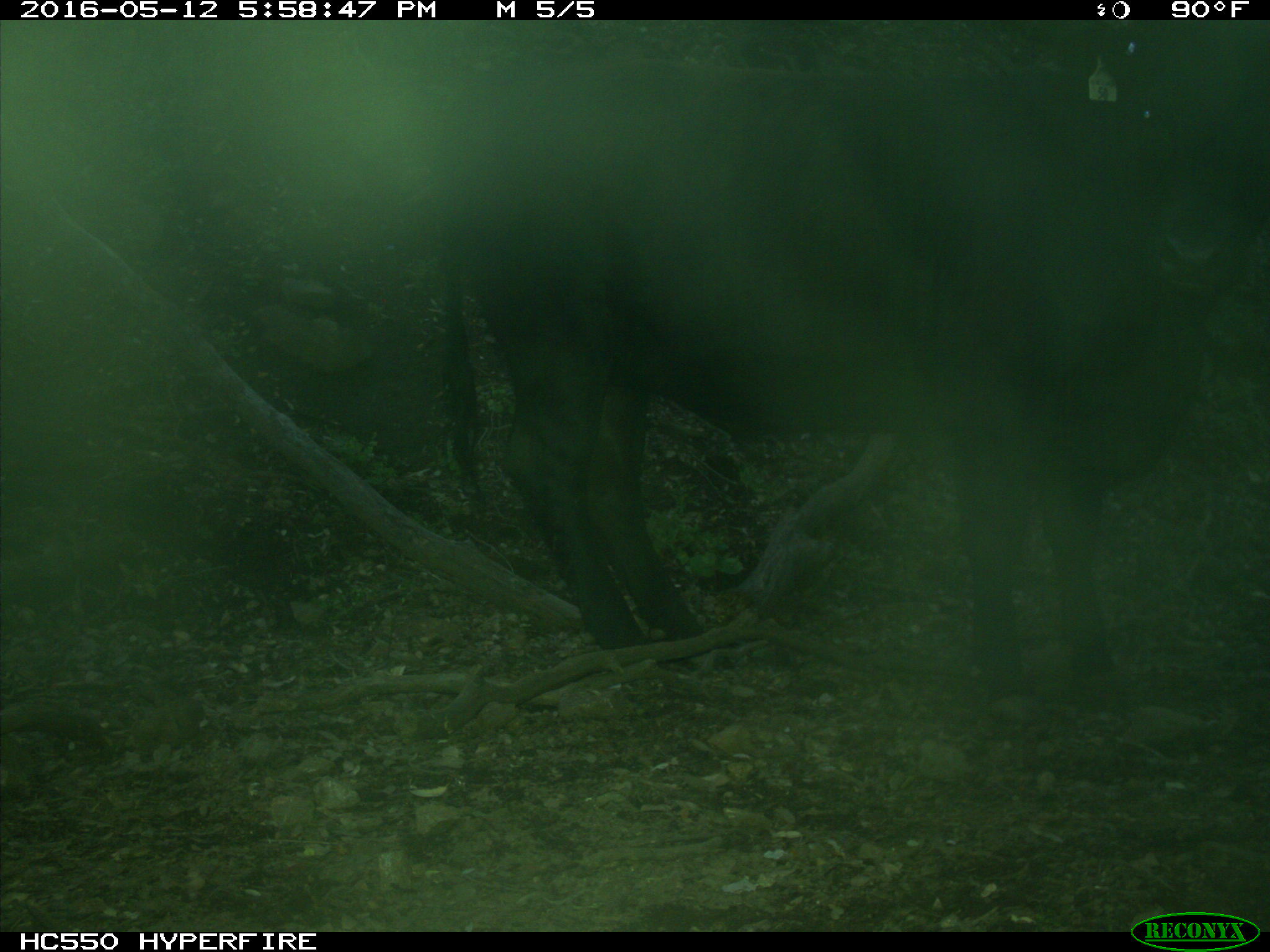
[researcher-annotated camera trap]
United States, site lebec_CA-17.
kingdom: Animalia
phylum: Chordata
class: Mammalia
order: Artiodactyla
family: Bovidae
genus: Bos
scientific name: Bos taurus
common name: domestic cow